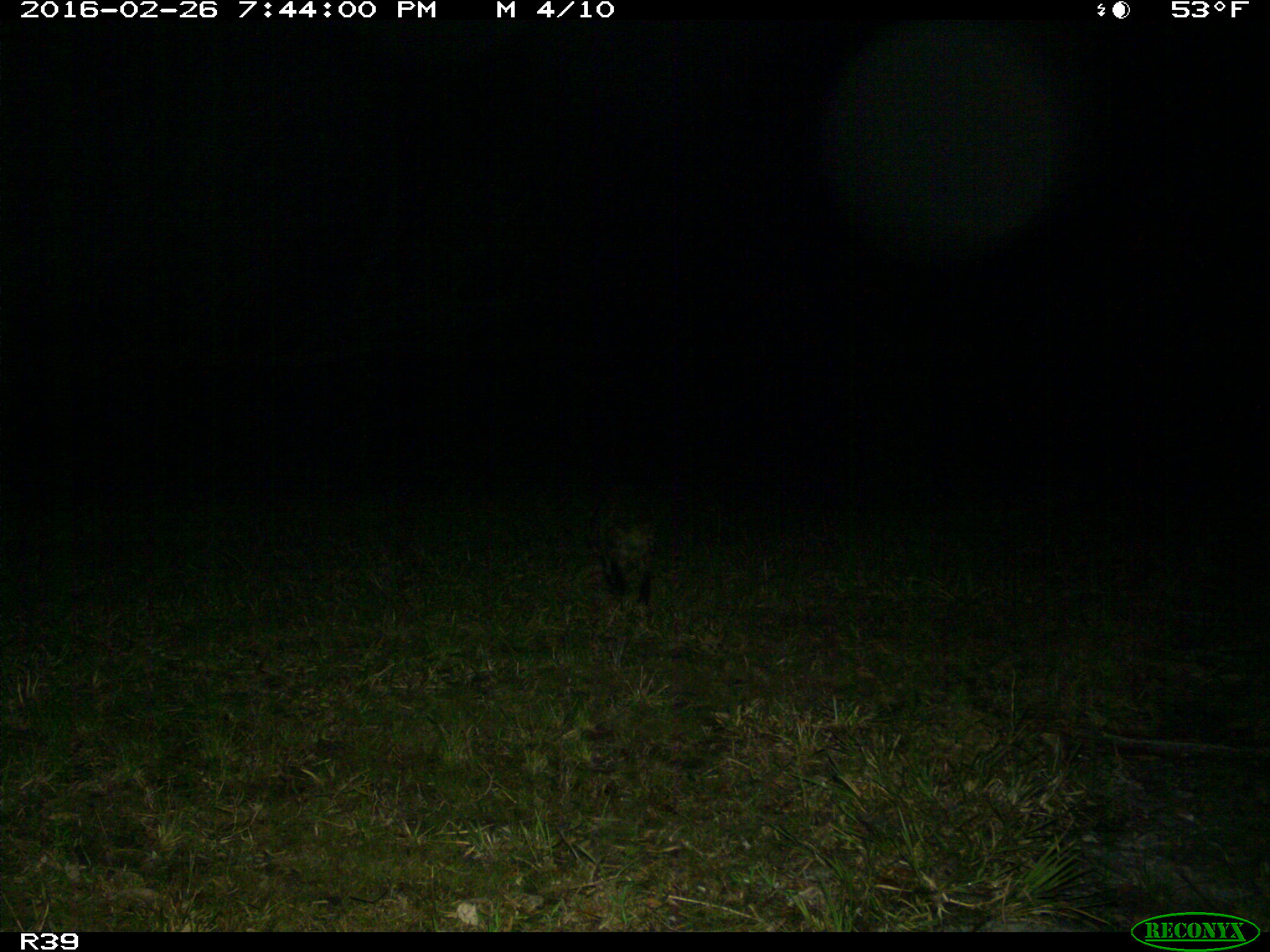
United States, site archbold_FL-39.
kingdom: Animalia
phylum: Chordata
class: Mammalia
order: Carnivora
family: Procyonidae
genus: Procyon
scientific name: Procyon lotor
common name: common raccoon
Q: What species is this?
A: Procyon lotor (common raccoon).